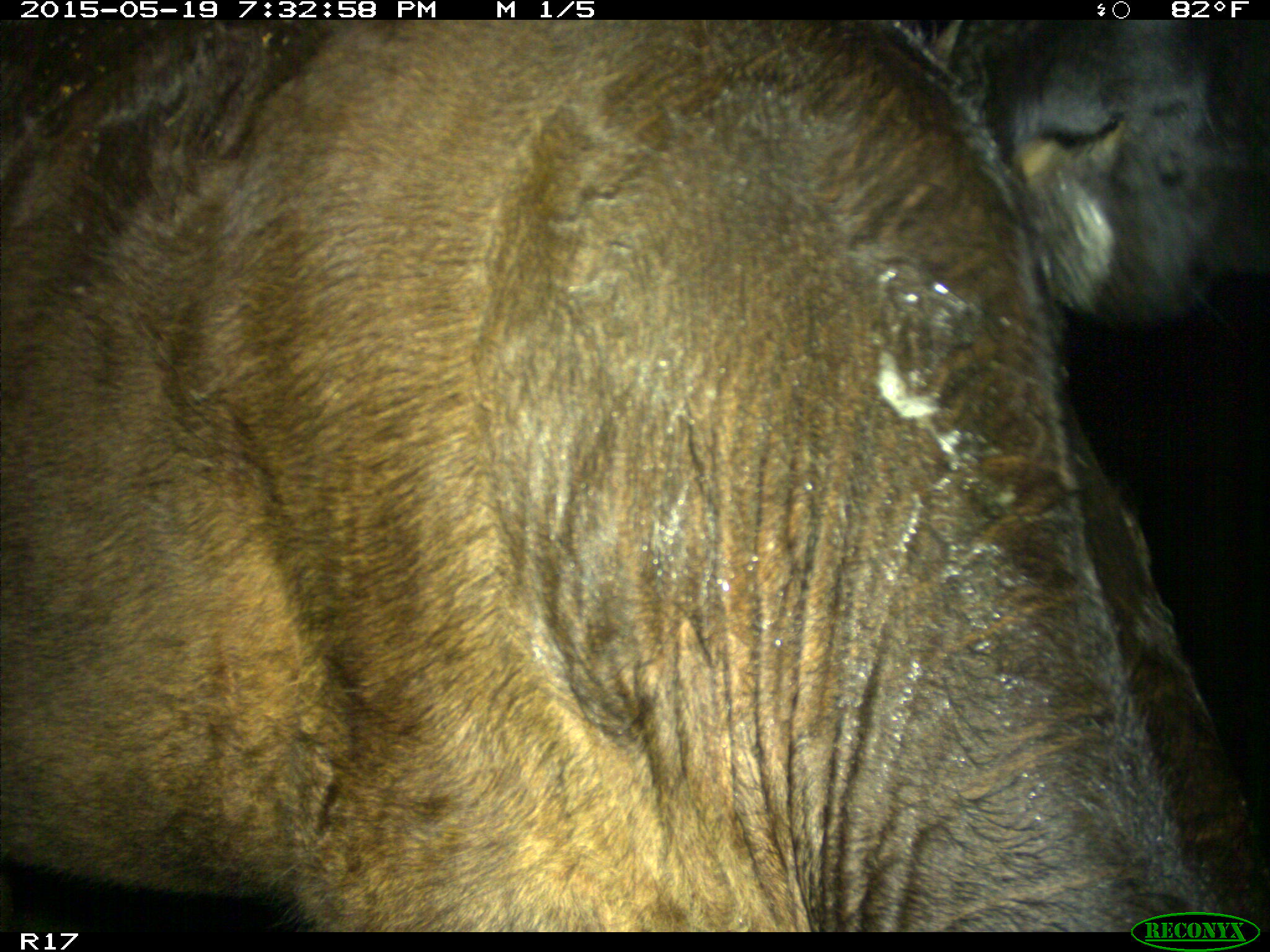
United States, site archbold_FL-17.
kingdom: Animalia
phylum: Chordata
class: Mammalia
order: Artiodactyla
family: Bovidae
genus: Bos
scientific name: Bos taurus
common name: domestic cow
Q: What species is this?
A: Bos taurus (domestic cow).